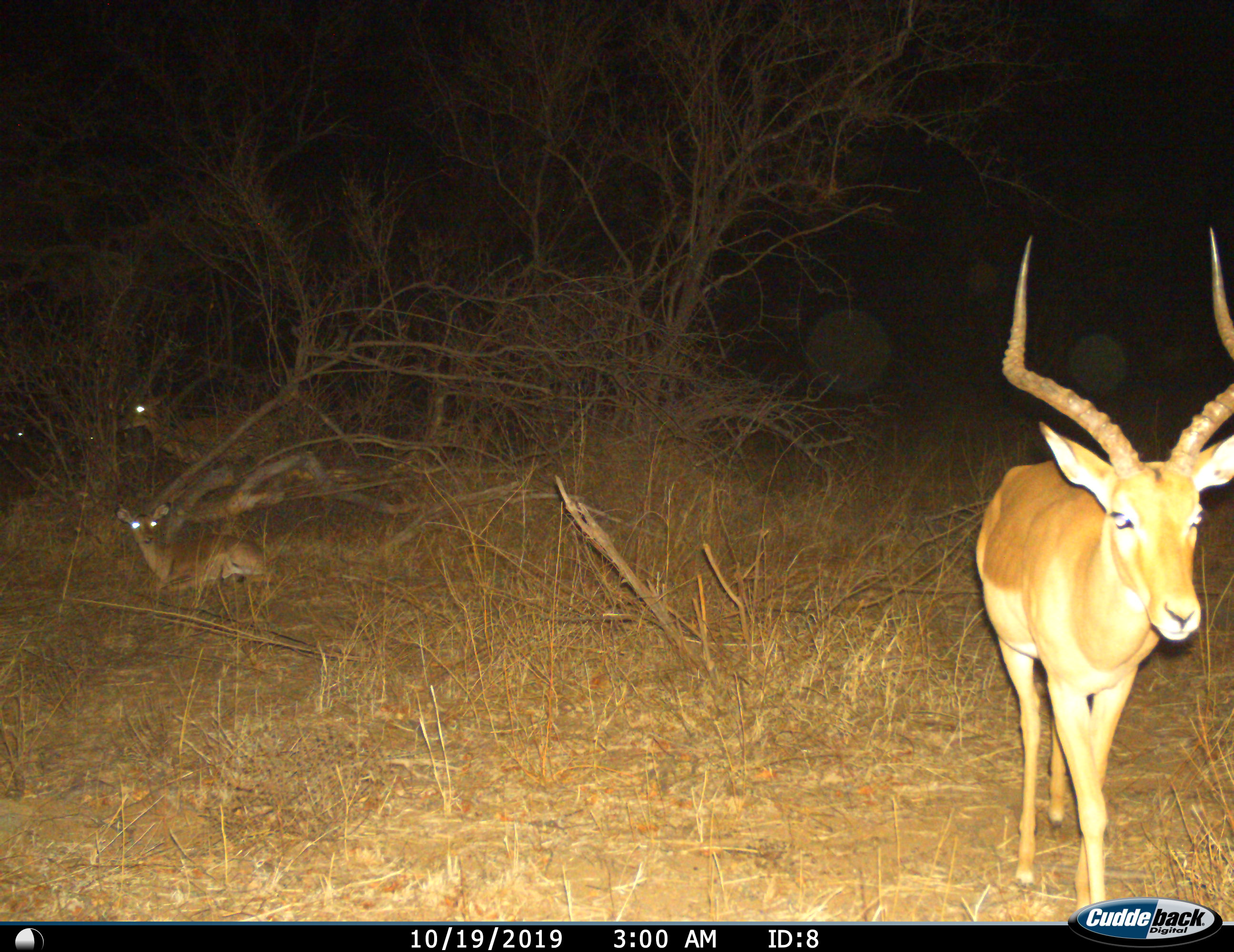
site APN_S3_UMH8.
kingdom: Animalia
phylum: Chordata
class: Mammalia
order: Artiodactyla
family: Bovidae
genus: Aepyceros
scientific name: Aepyceros melampus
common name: impala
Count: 3.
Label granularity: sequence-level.